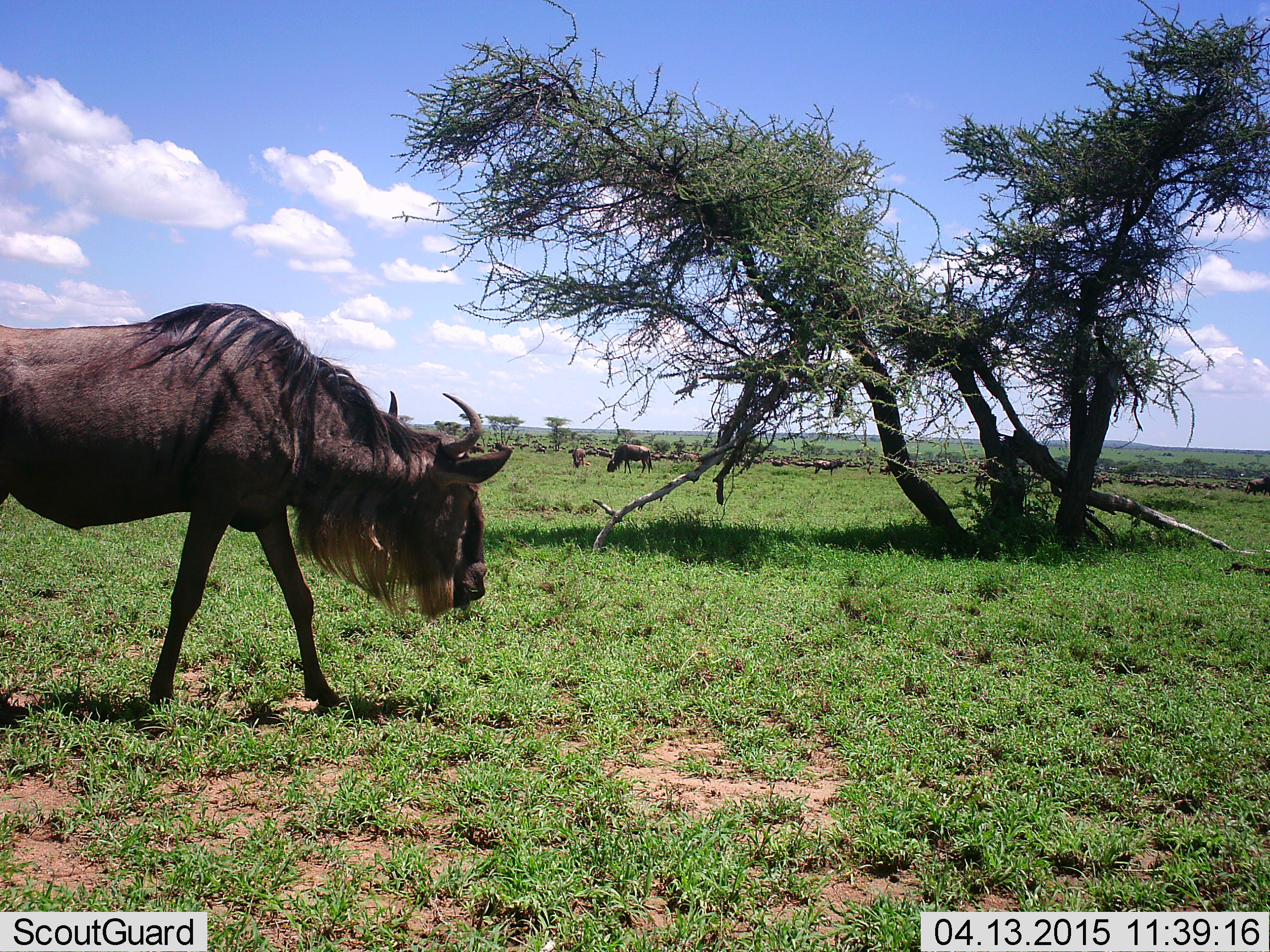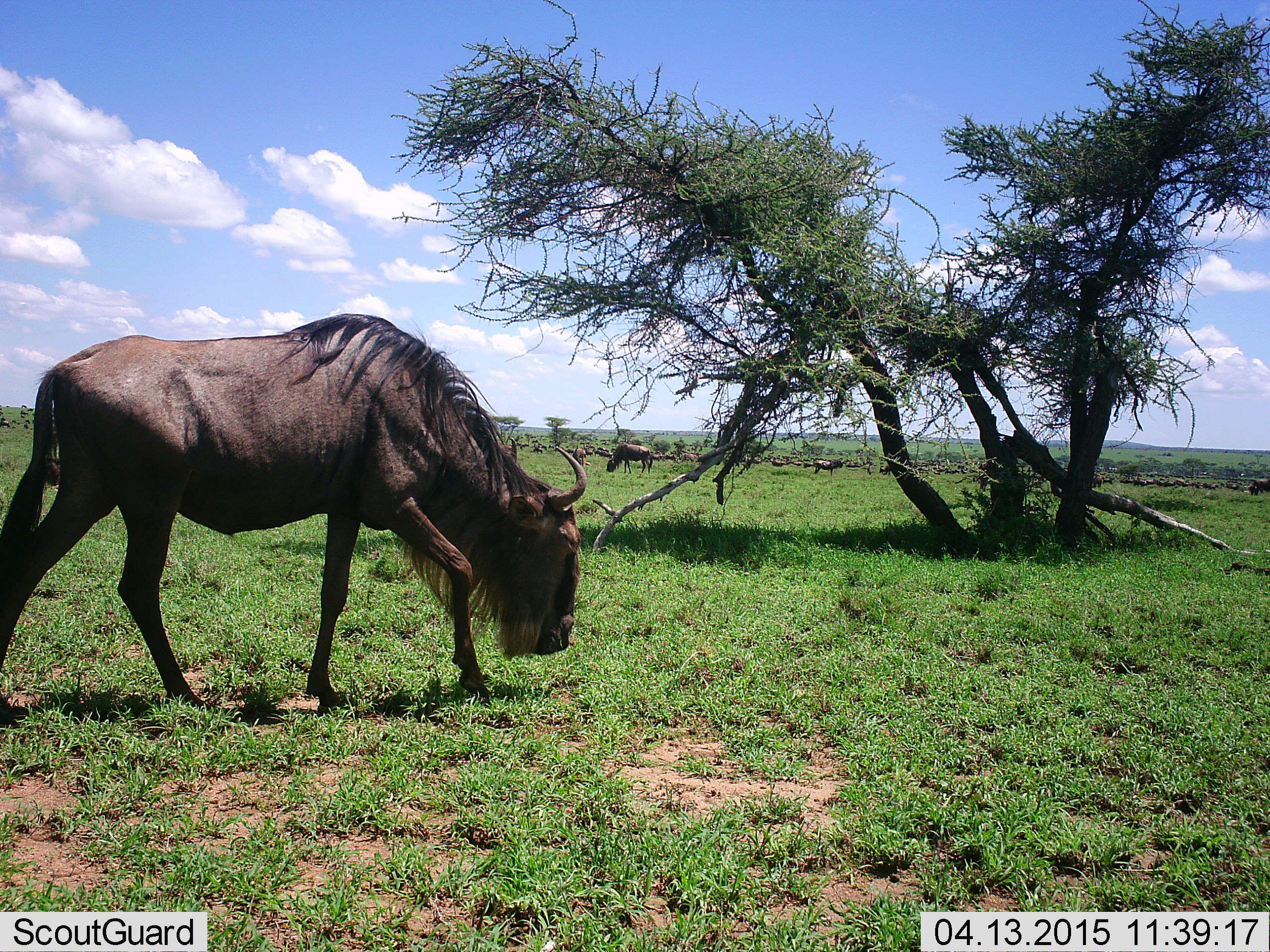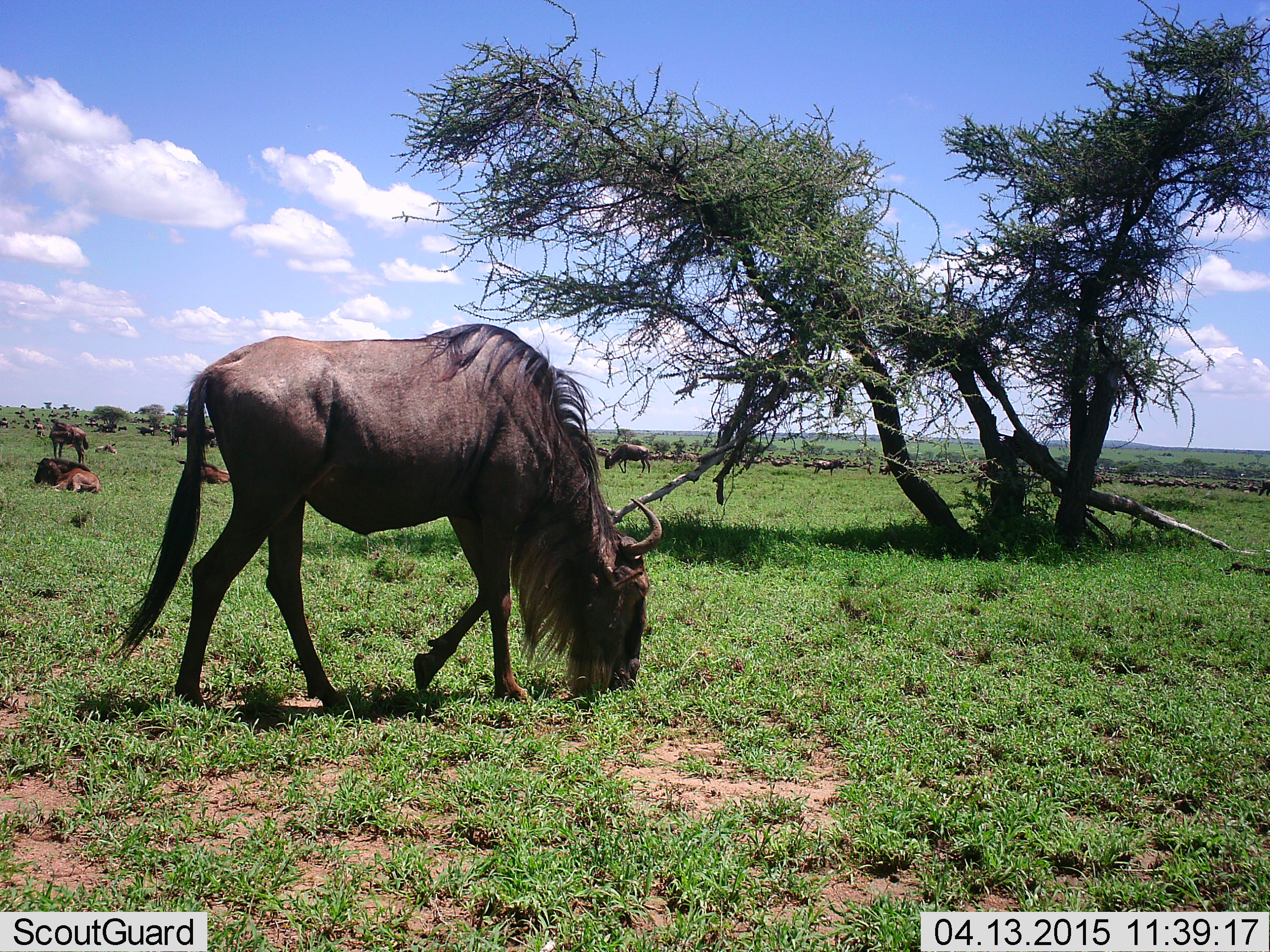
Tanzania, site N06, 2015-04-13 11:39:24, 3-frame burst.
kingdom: Animalia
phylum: Chordata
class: Mammalia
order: Artiodactyla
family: Bovidae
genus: Connochaetes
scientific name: Connochaetes taurinus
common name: blue wildebeest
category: wildebeest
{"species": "wildebeest (blue wildebeest) (Connochaetes taurinus)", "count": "6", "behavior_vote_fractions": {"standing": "20%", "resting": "10%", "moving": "30%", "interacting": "0%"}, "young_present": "0%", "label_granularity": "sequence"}